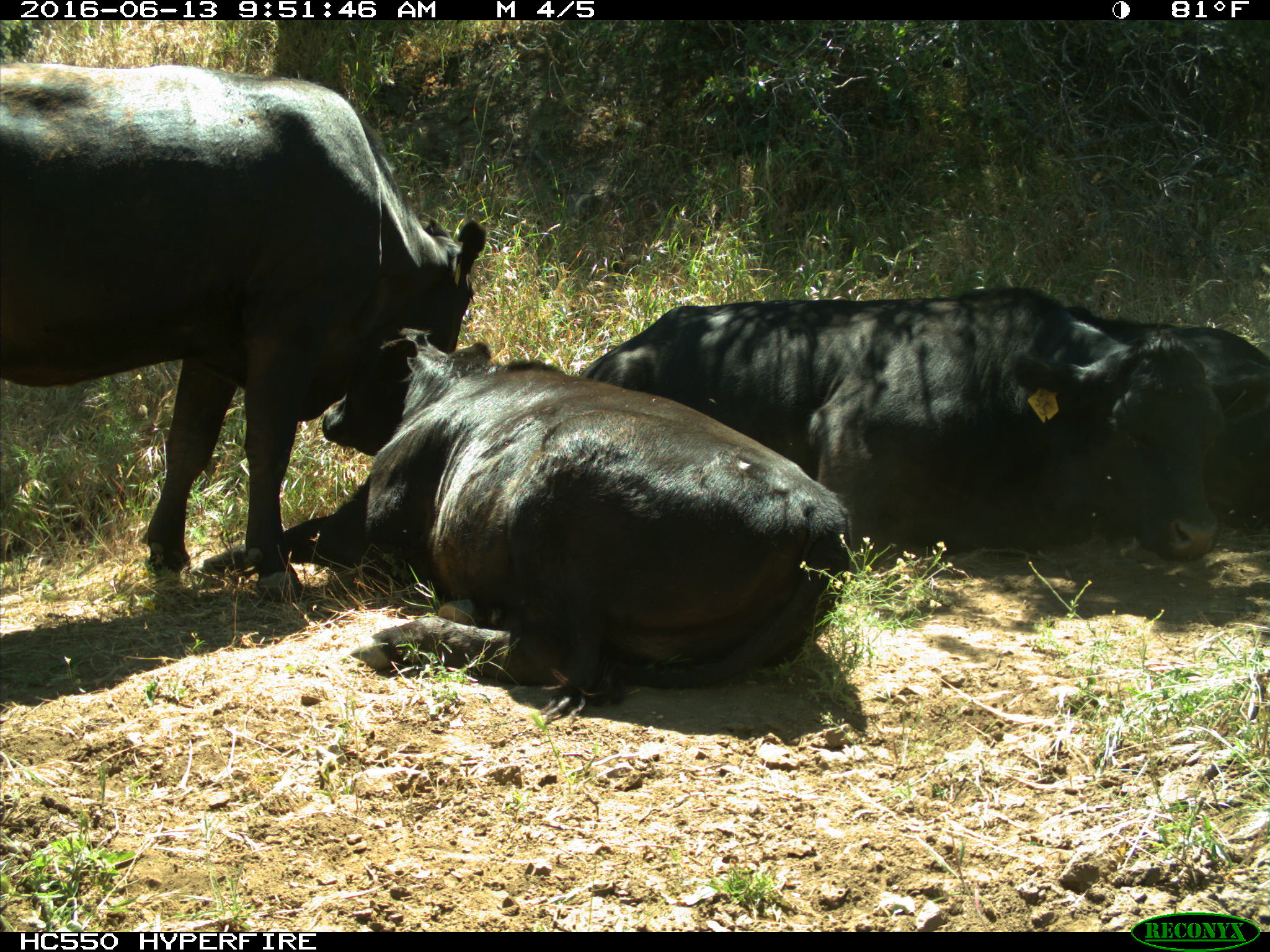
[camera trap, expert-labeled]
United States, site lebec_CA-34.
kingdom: Animalia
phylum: Chordata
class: Mammalia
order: Artiodactyla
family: Bovidae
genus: Bos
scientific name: Bos taurus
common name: domestic cow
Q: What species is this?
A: Bos taurus (domestic cow).